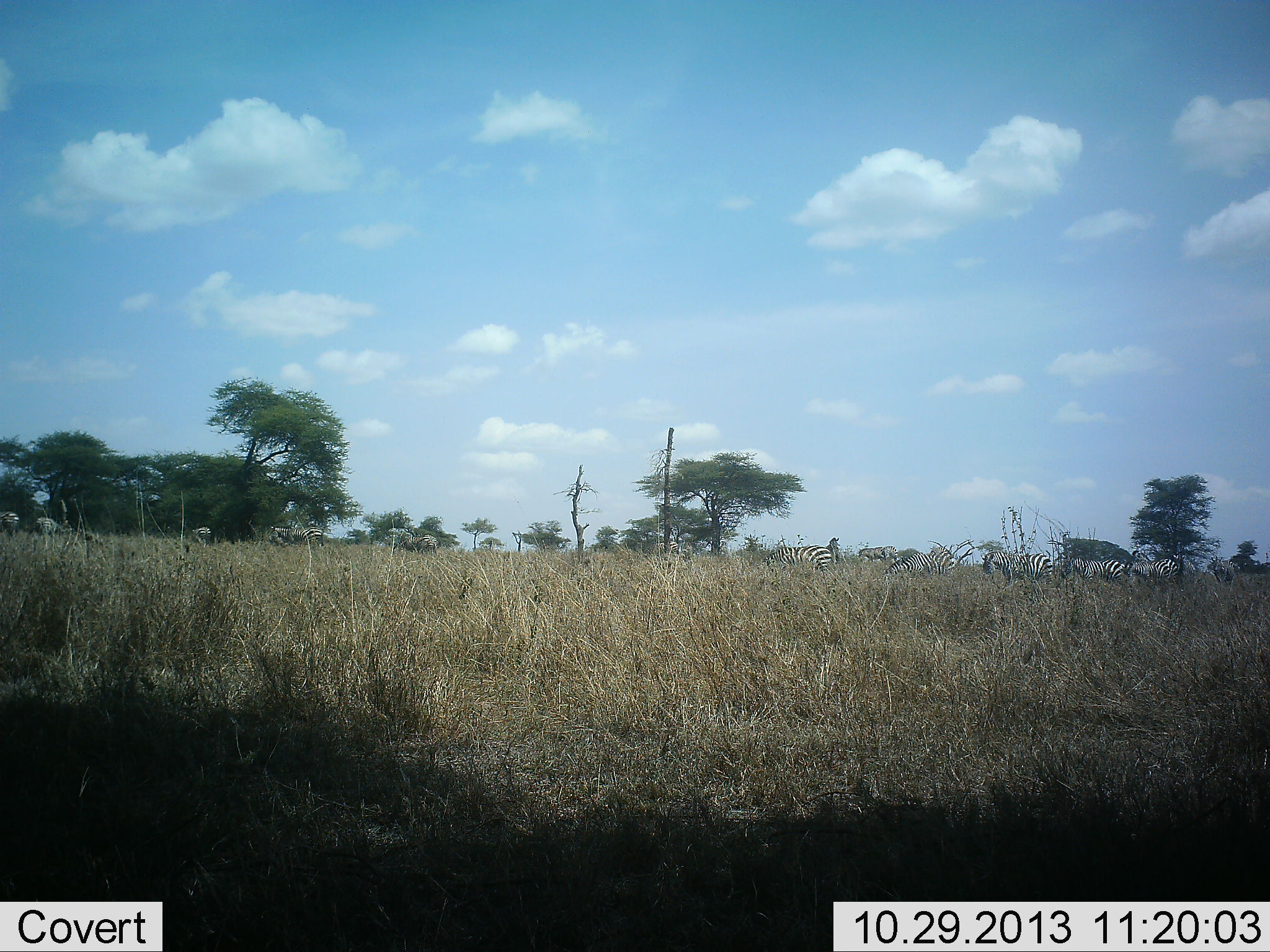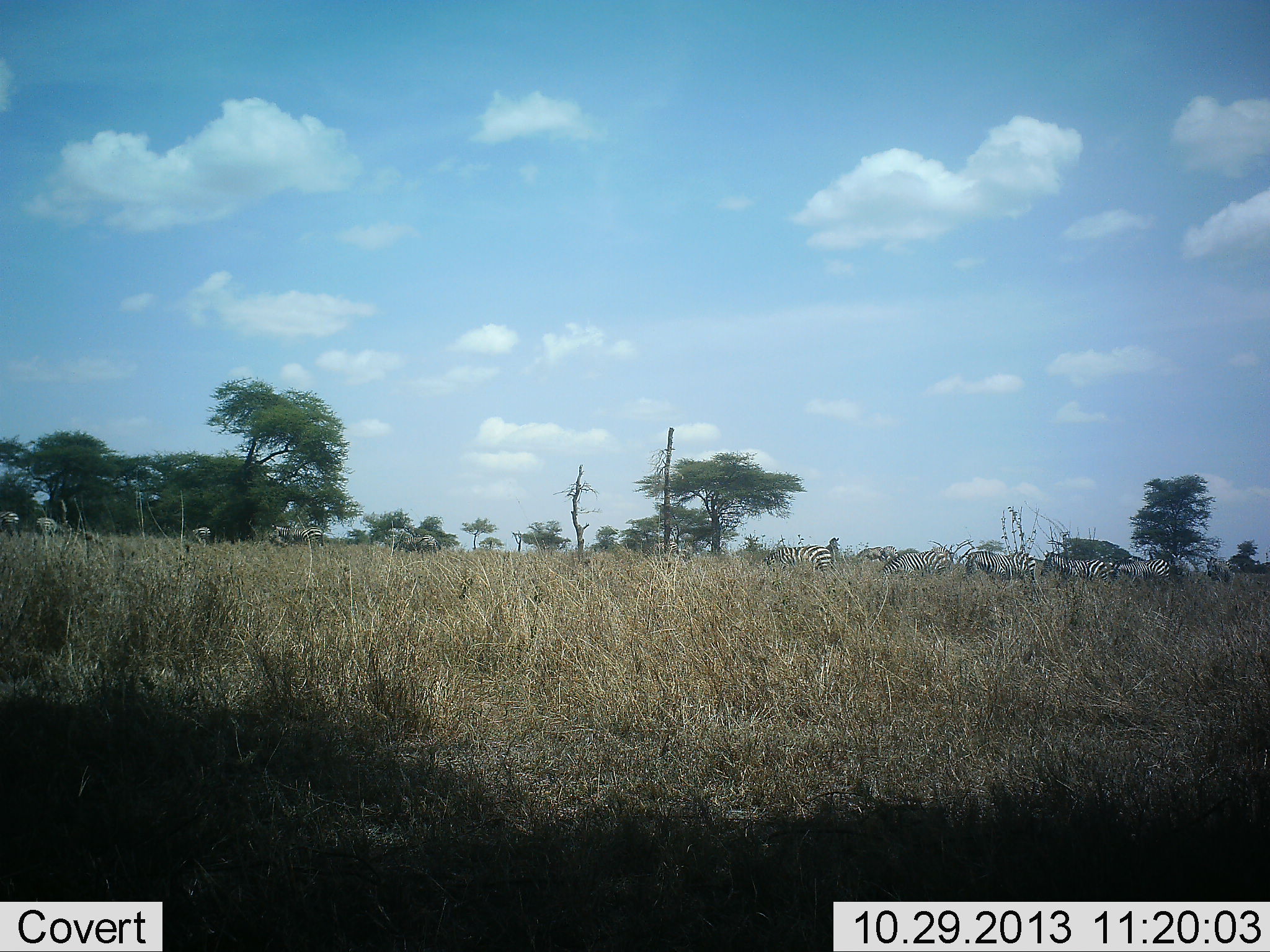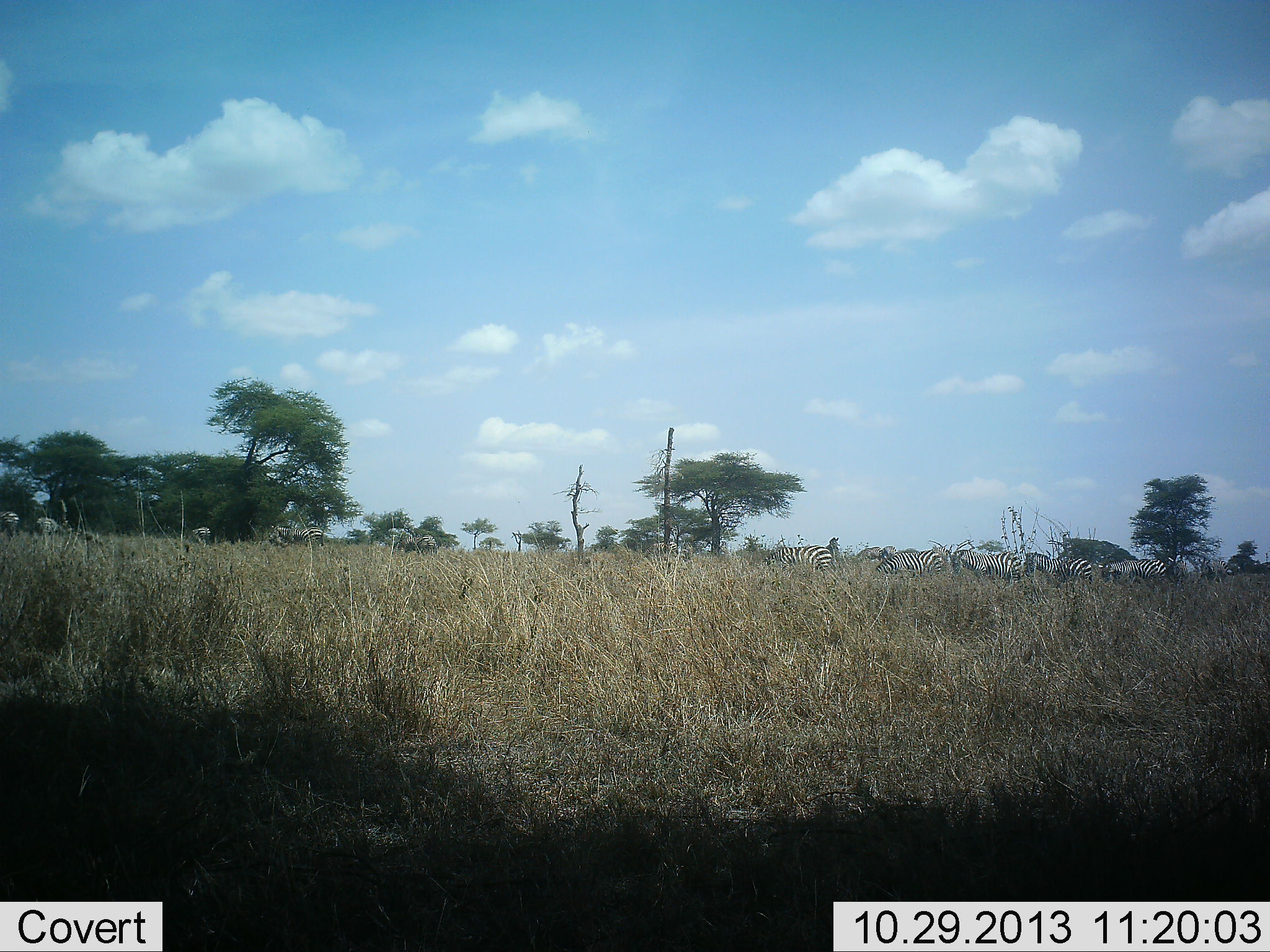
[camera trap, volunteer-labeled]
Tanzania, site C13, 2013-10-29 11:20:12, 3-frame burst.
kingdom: Animalia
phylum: Chordata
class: Mammalia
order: Perissodactyla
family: Equidae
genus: Equus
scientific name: Equus quagga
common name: plains zebra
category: zebra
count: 11-50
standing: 38%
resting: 0%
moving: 88%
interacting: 0%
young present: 0%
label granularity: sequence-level